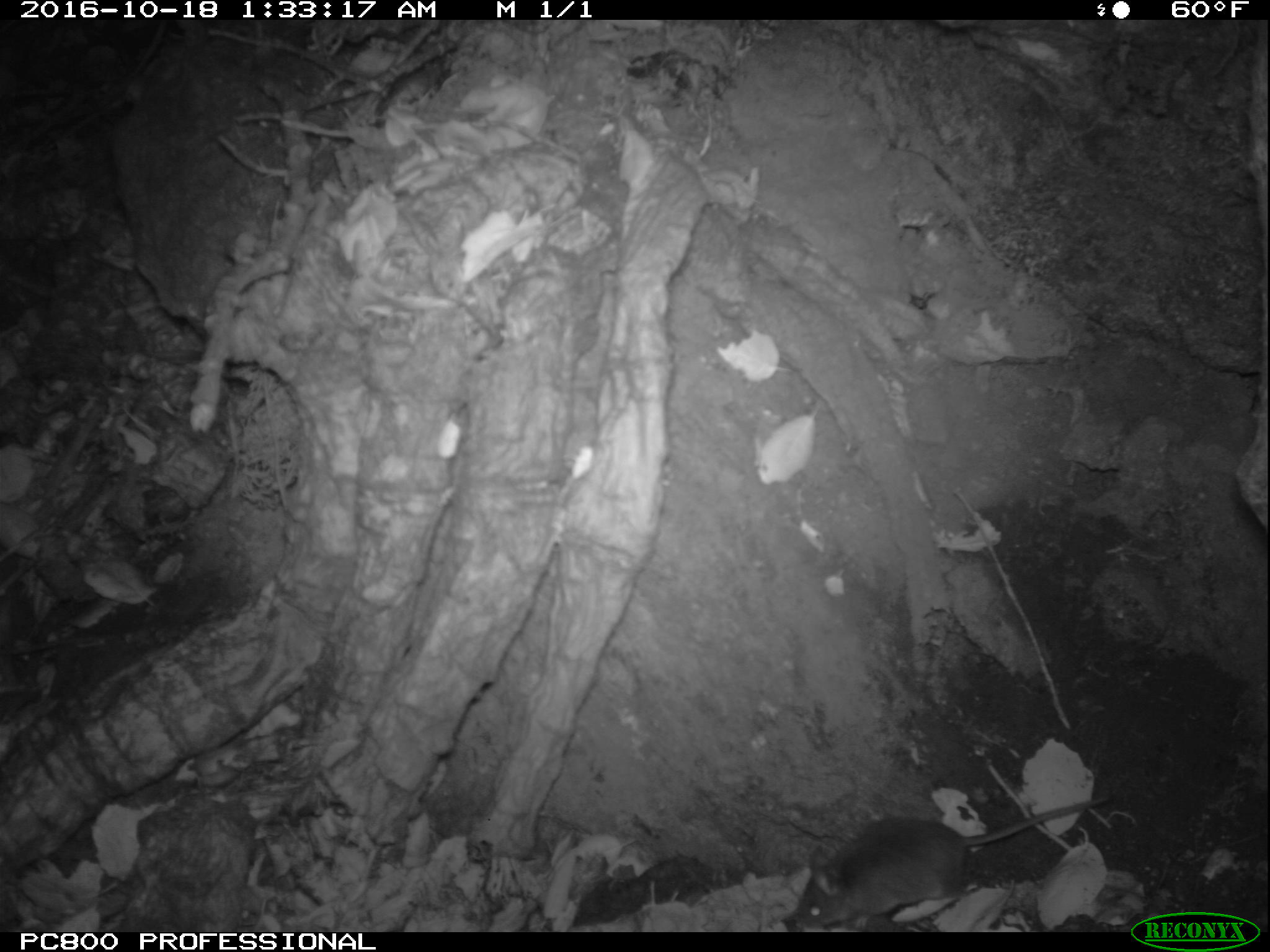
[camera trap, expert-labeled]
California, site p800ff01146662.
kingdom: Animalia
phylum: Chordata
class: Mammalia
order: Rodentia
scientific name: Rodentia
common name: rodent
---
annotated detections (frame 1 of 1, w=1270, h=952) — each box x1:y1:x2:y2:
rodent: 794:786:1112:927